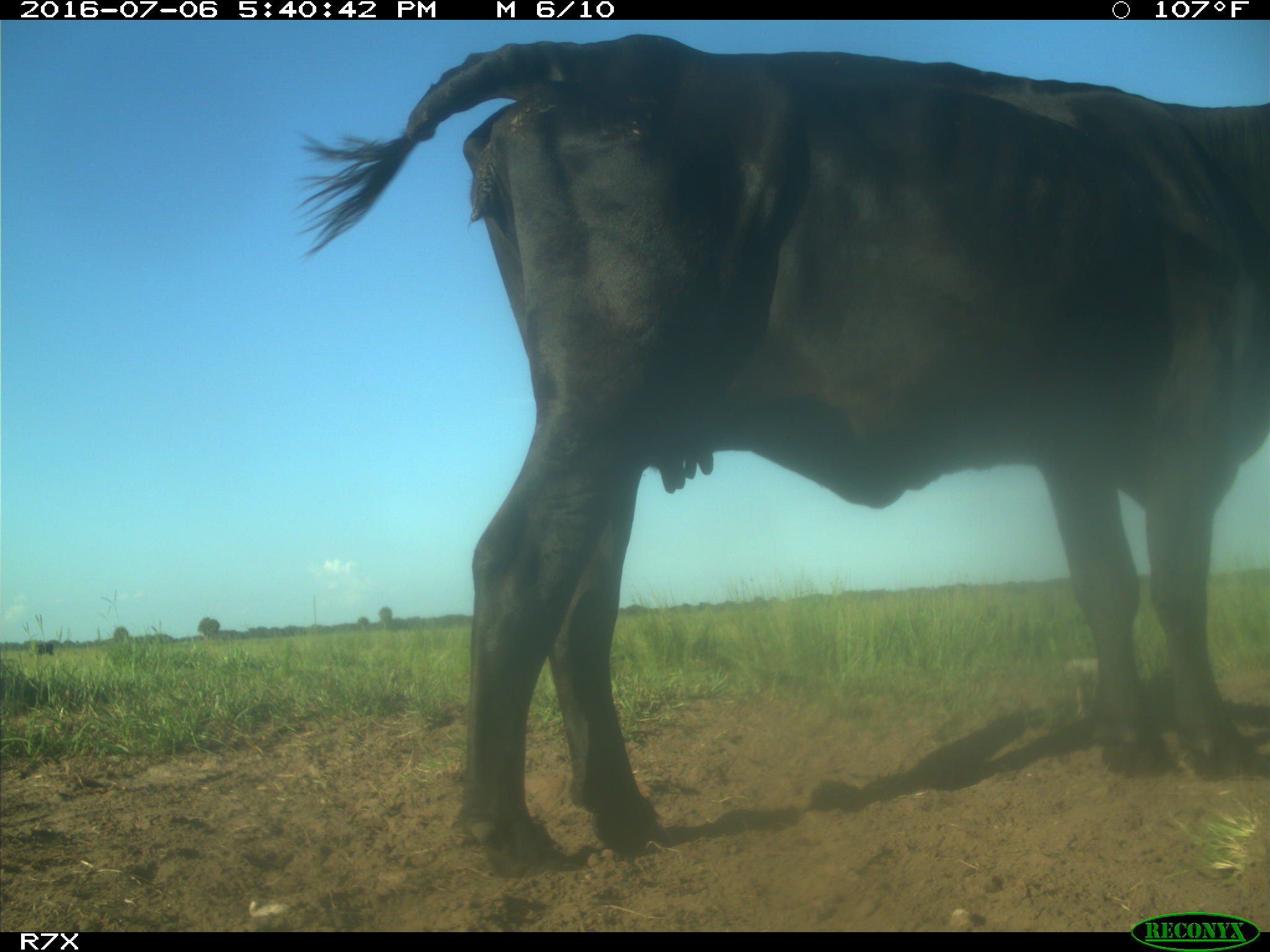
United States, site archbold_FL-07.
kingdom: Animalia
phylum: Chordata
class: Mammalia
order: Artiodactyla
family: Bovidae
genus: Bos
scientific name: Bos taurus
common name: domestic cow